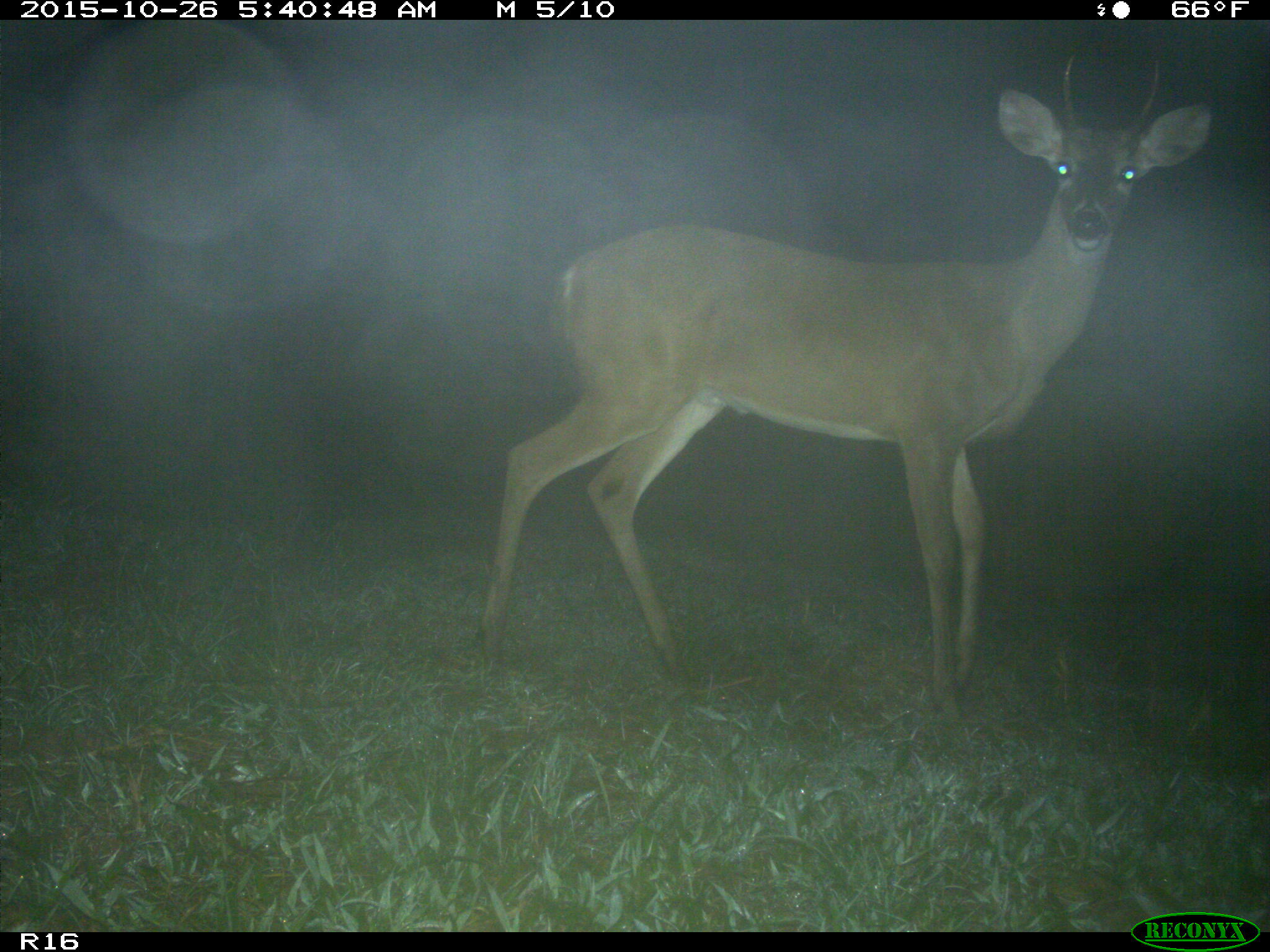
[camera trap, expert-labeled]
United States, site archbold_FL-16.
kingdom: Animalia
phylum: Chordata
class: Mammalia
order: Artiodactyla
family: Cervidae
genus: Odocoileus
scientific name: Odocoileus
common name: deer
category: unidentified deer